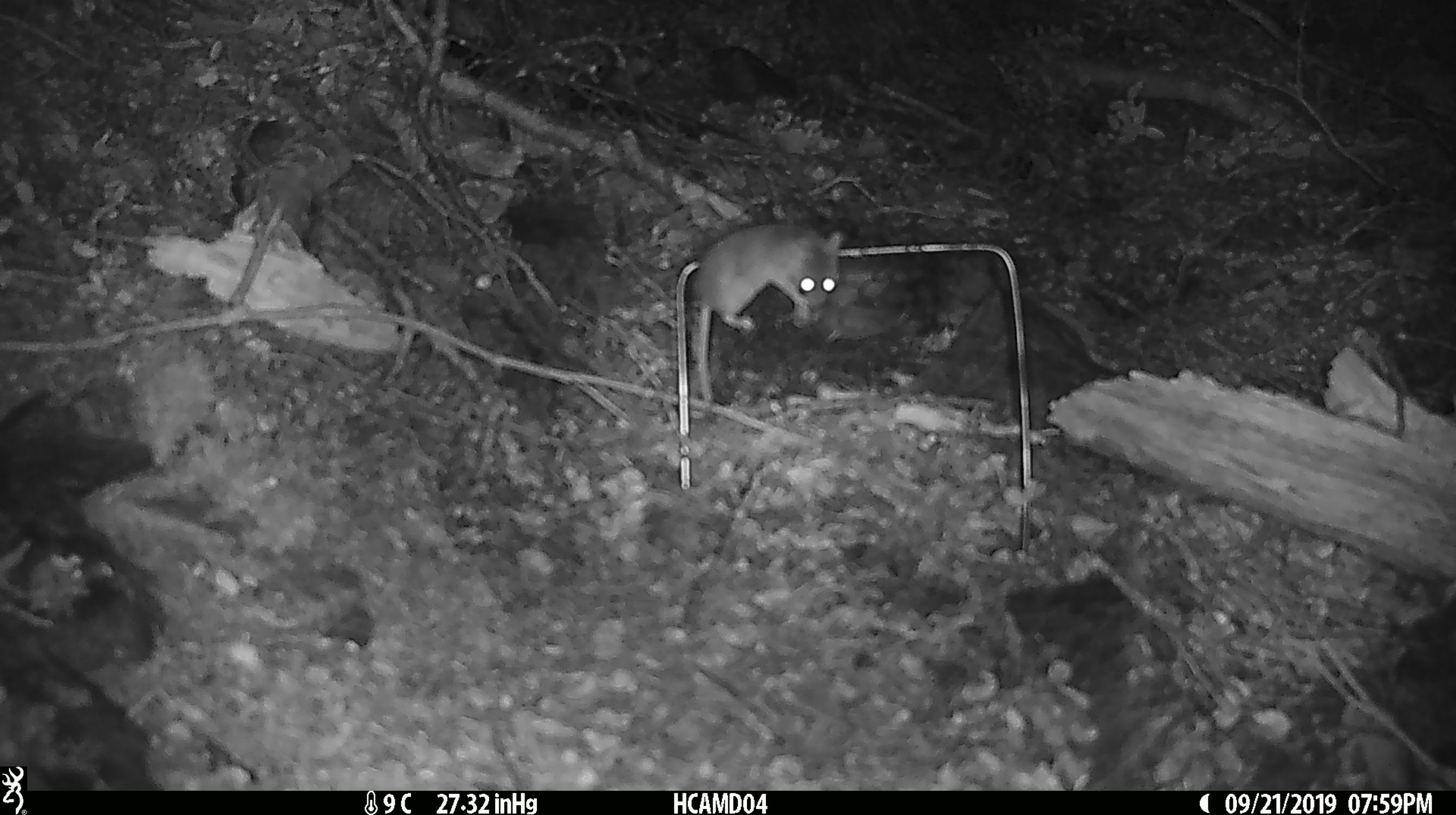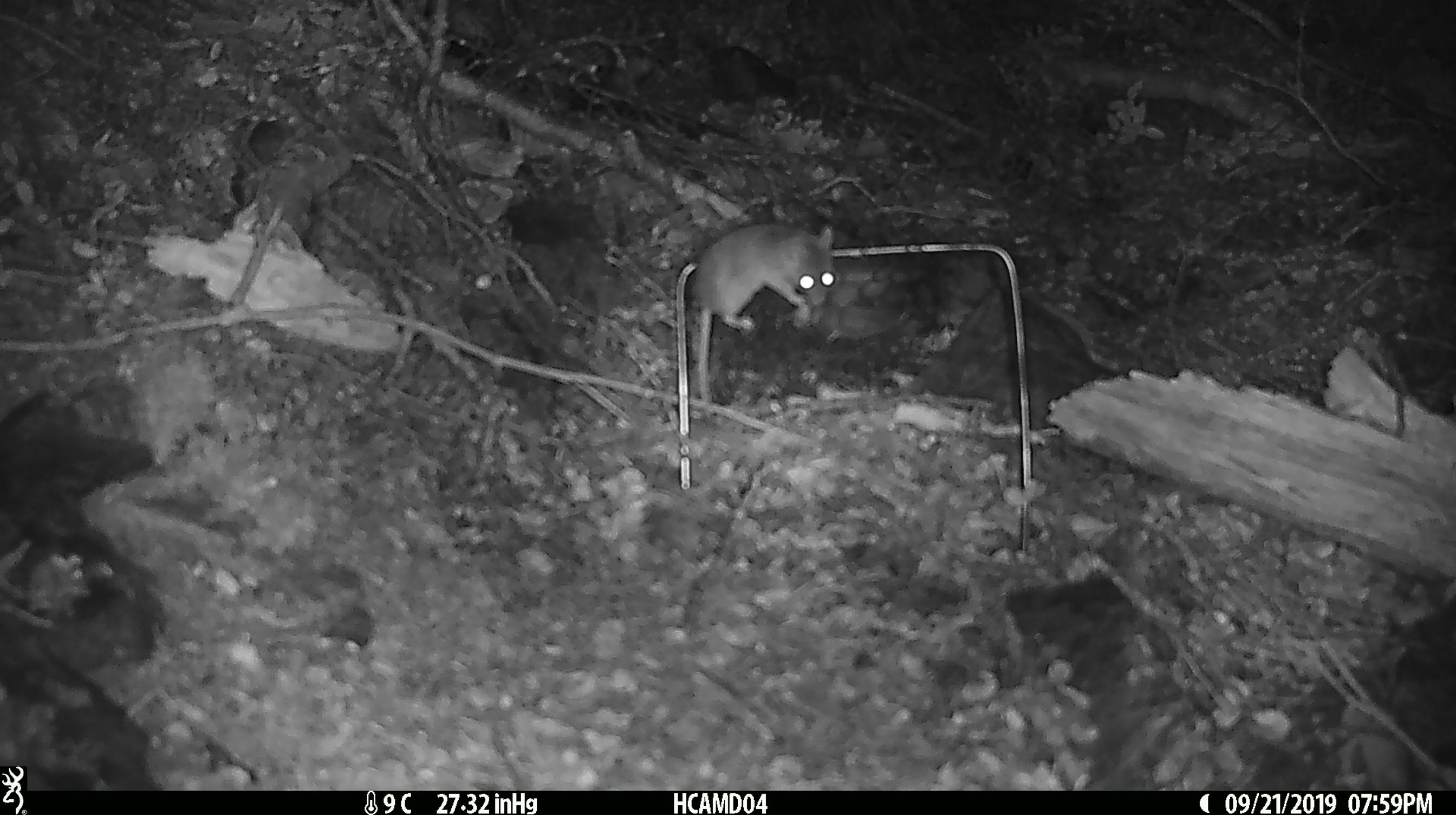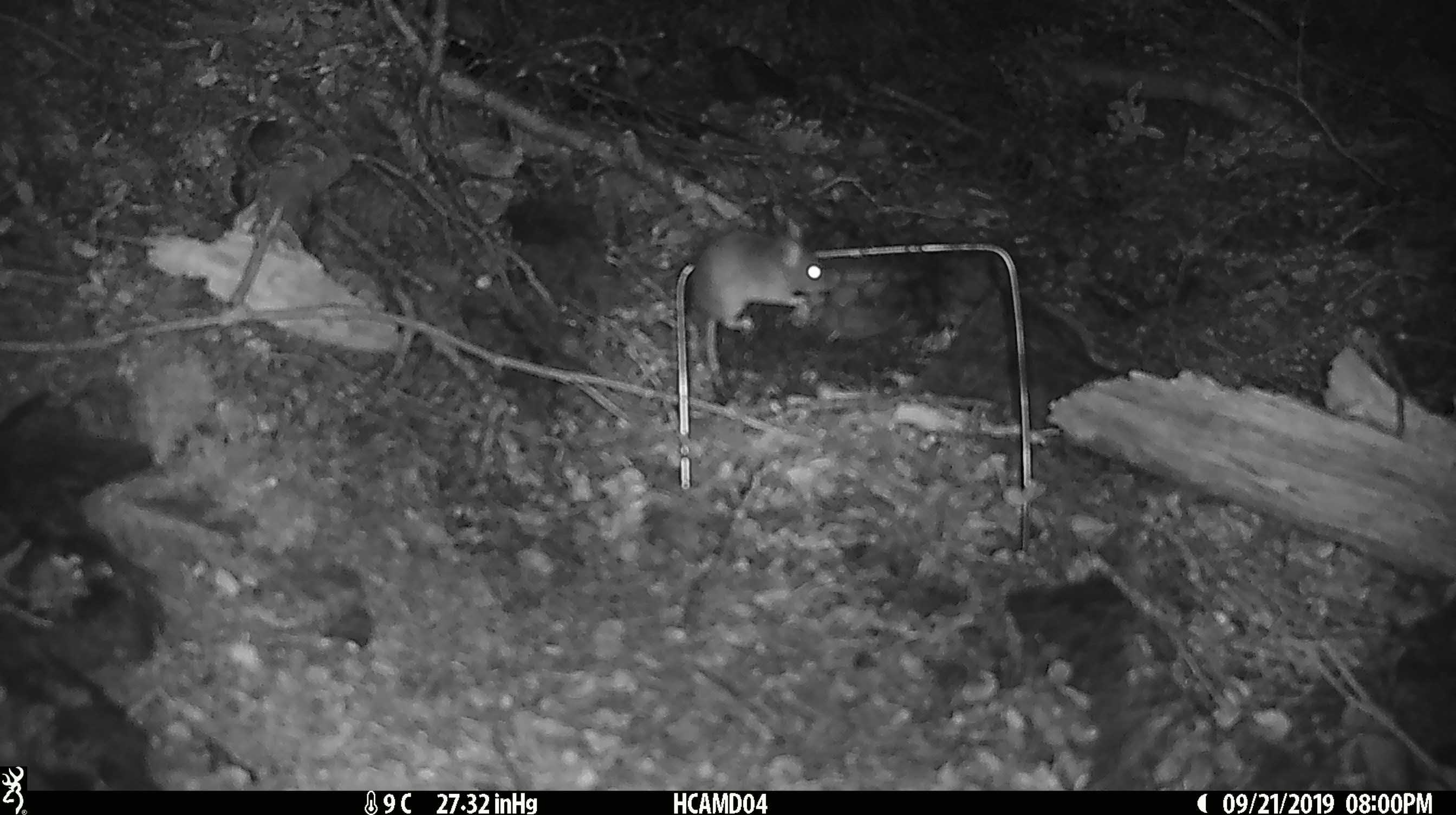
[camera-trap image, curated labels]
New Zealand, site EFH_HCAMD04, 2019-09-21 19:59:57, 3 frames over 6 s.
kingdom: Animalia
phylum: Chordata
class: Mammalia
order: Rodentia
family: Muridae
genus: Mus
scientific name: Mus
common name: mouse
Mouse (Mus).